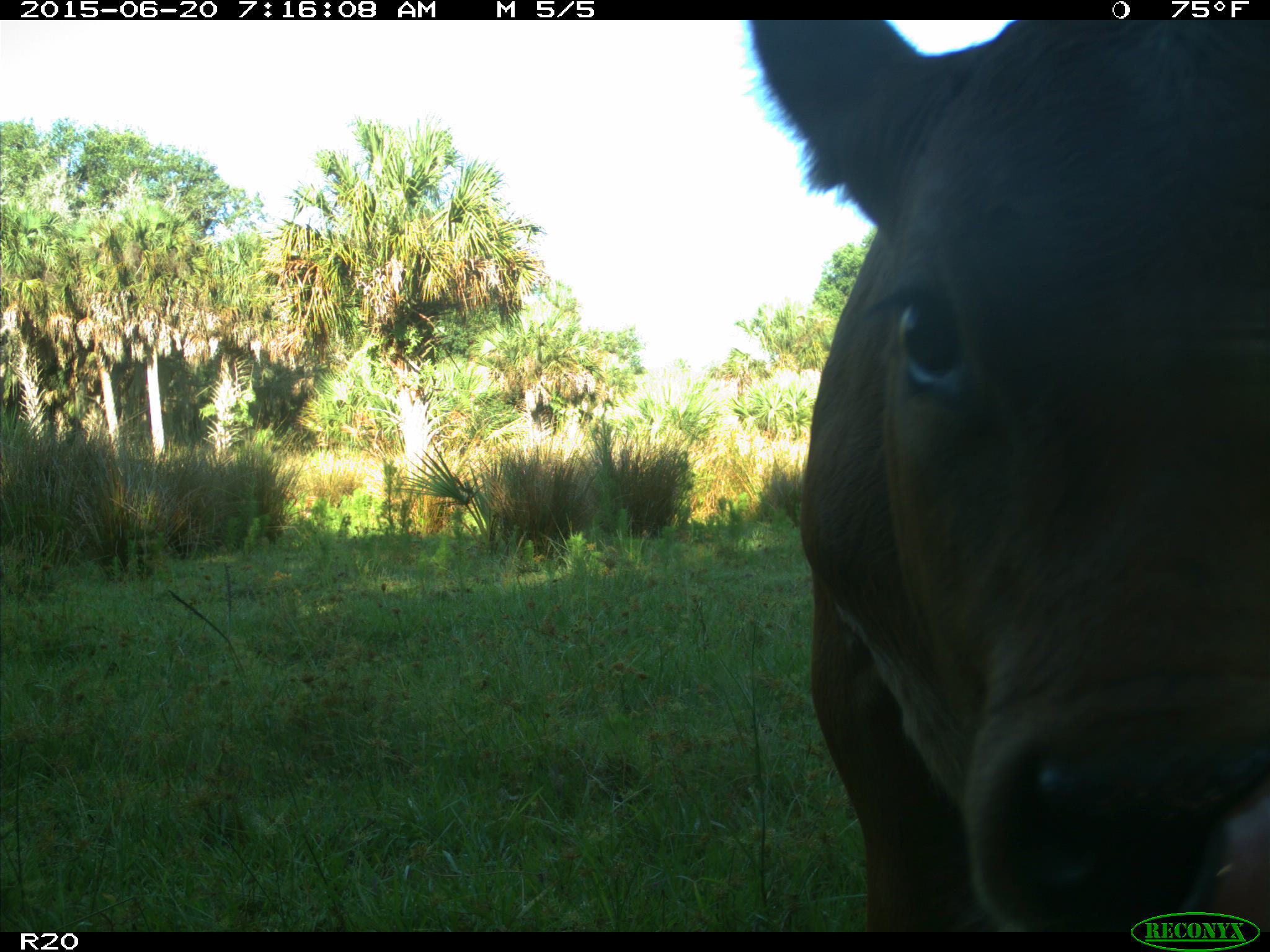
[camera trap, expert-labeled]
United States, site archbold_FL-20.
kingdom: Animalia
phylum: Chordata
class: Mammalia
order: Artiodactyla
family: Bovidae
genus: Bos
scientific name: Bos taurus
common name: domestic cow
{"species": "Bos taurus (domestic cow)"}